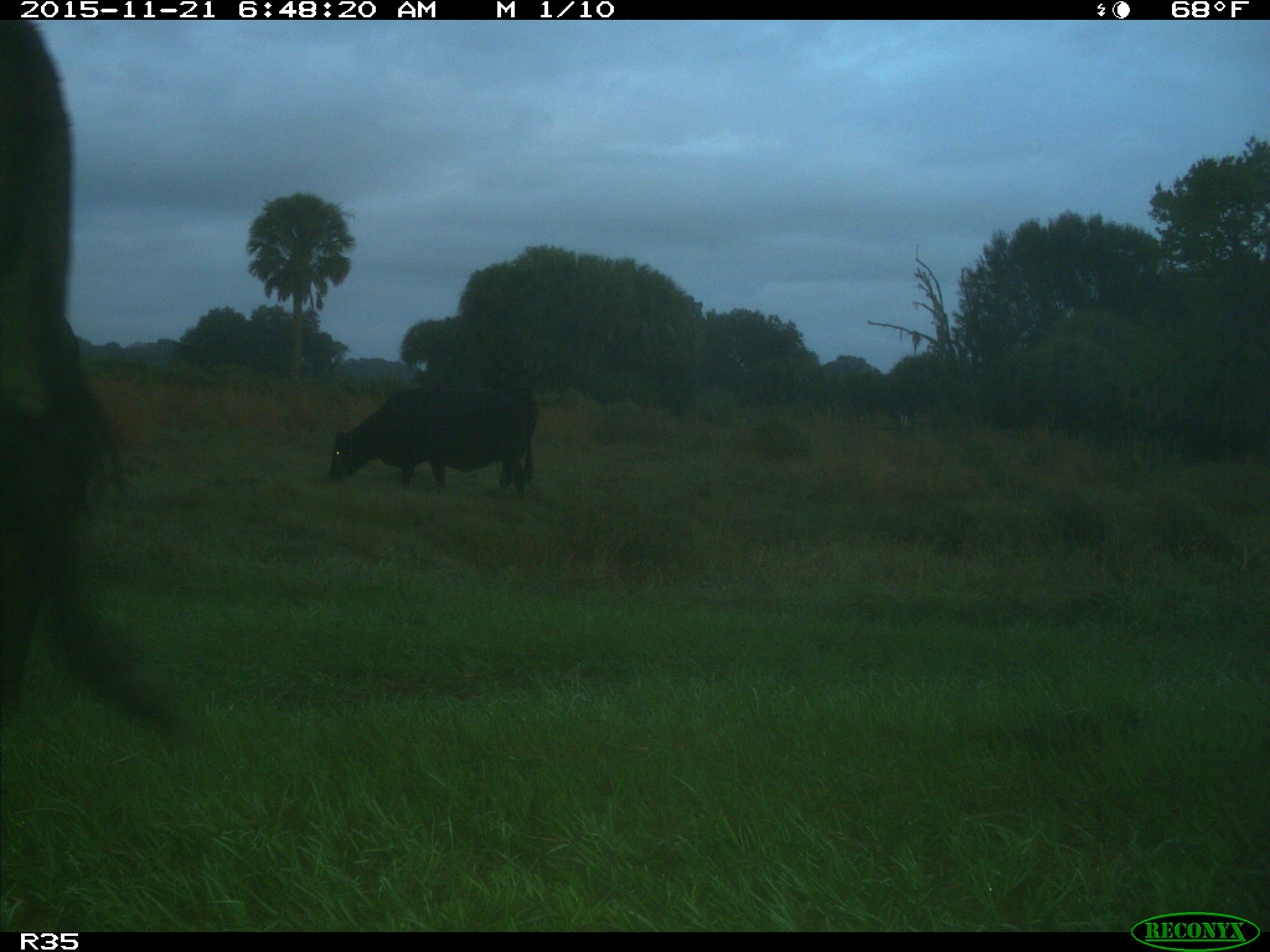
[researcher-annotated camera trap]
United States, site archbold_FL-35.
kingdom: Animalia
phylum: Chordata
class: Mammalia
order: Artiodactyla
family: Bovidae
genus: Bos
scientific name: Bos taurus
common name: domestic cow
Bos taurus (domestic cow).